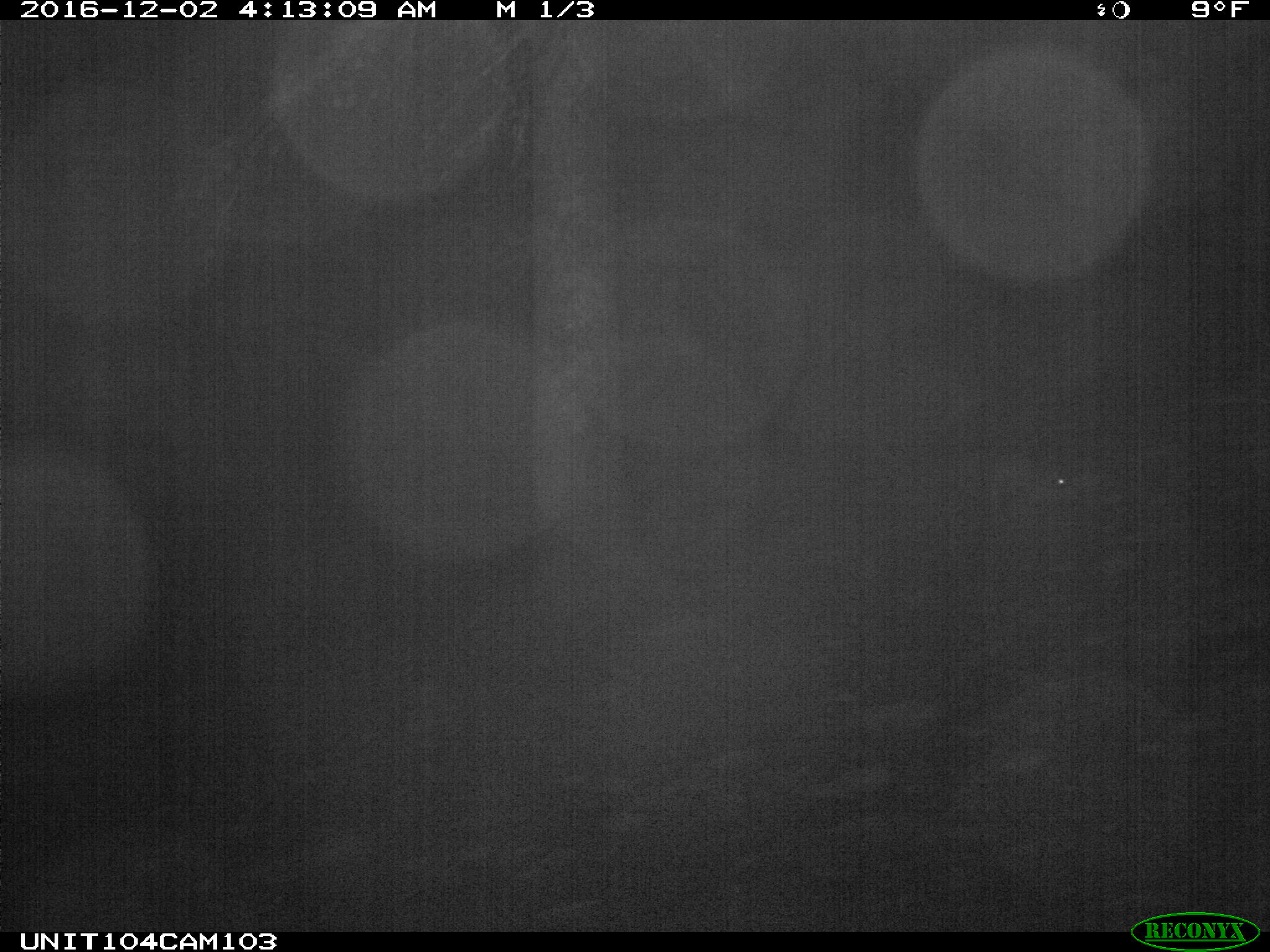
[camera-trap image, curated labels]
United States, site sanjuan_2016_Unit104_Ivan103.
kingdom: Animalia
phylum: Chordata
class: Mammalia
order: Lagomorpha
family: Leporidae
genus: Lepus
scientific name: Lepus americanus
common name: snowshoe hare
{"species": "Lepus americanus (snowshoe hare)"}